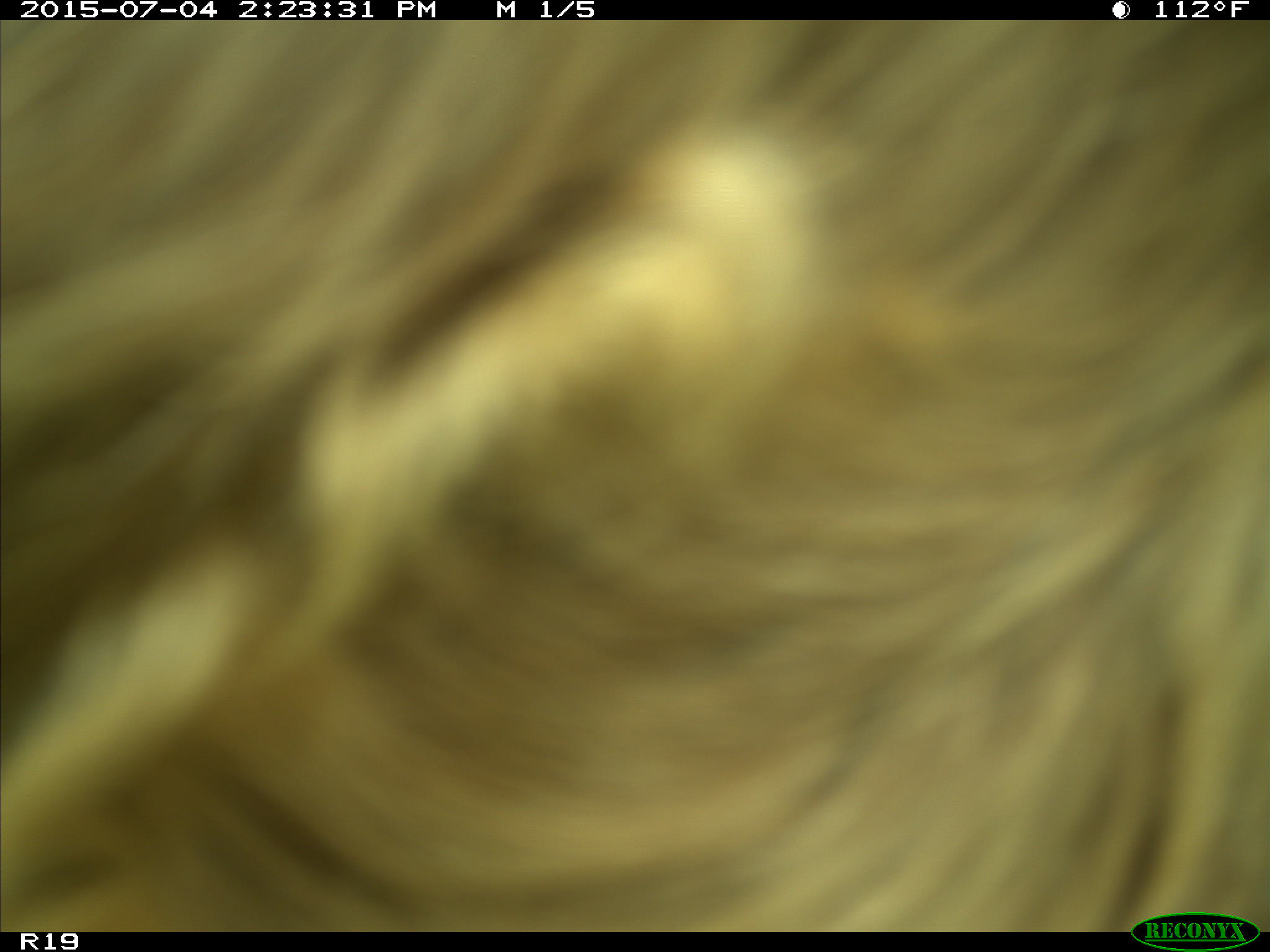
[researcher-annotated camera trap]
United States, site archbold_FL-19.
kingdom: Animalia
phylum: Chordata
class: Mammalia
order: Artiodactyla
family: Bovidae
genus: Bos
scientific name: Bos taurus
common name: domestic cow